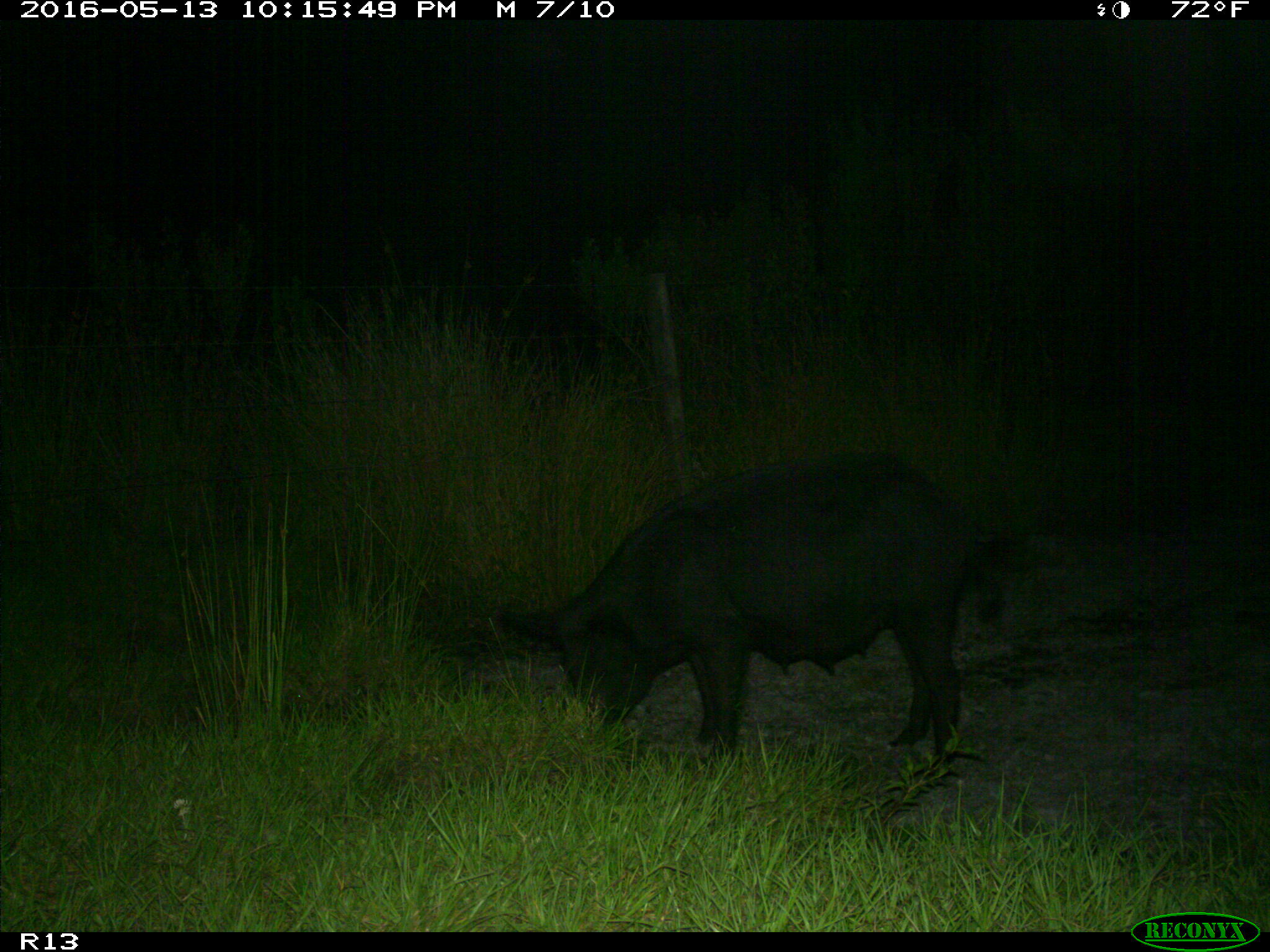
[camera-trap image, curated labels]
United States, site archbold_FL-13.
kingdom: Animalia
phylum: Chordata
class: Mammalia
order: Artiodactyla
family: Suidae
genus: Sus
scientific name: Sus scrofa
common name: wild boar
Sus scrofa (wild boar).